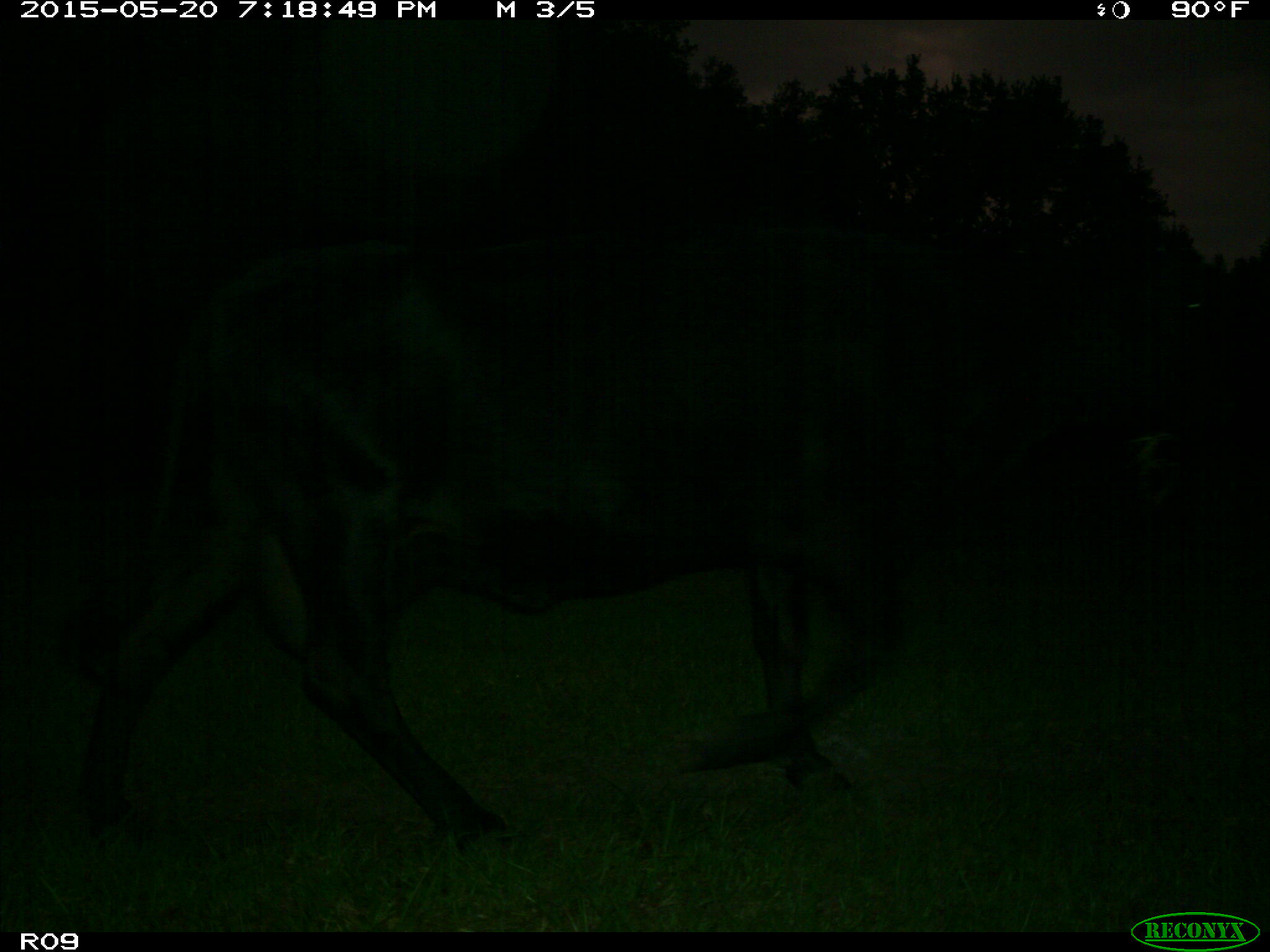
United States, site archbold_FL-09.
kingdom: Animalia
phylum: Chordata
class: Mammalia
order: Artiodactyla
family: Bovidae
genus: Bos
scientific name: Bos taurus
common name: domestic cow